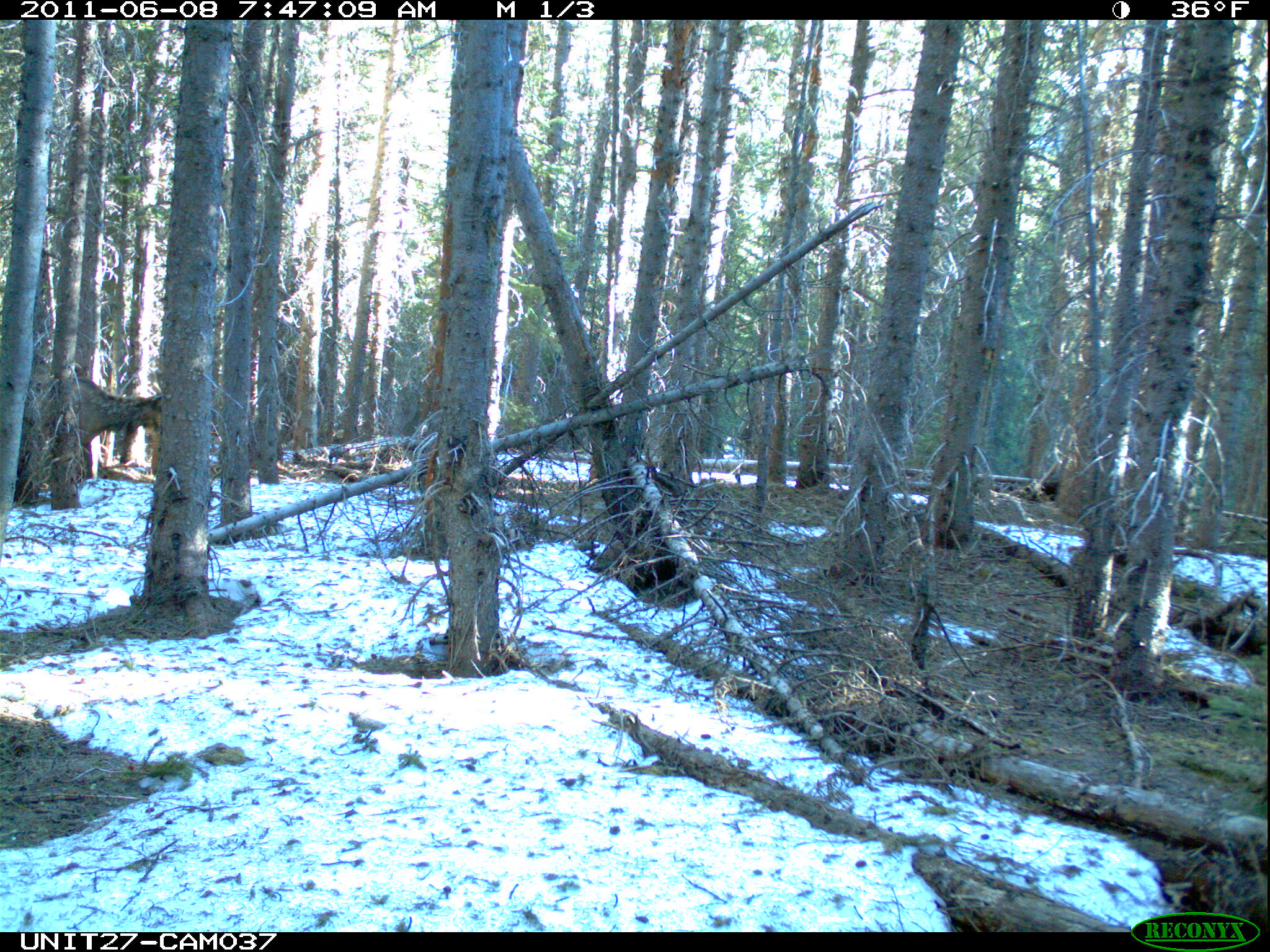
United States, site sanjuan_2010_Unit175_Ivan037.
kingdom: Animalia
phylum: Chordata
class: Mammalia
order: Artiodactyla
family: Cervidae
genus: Cervus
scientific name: Cervus elaphus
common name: red deer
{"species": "Cervus elaphus (red deer)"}